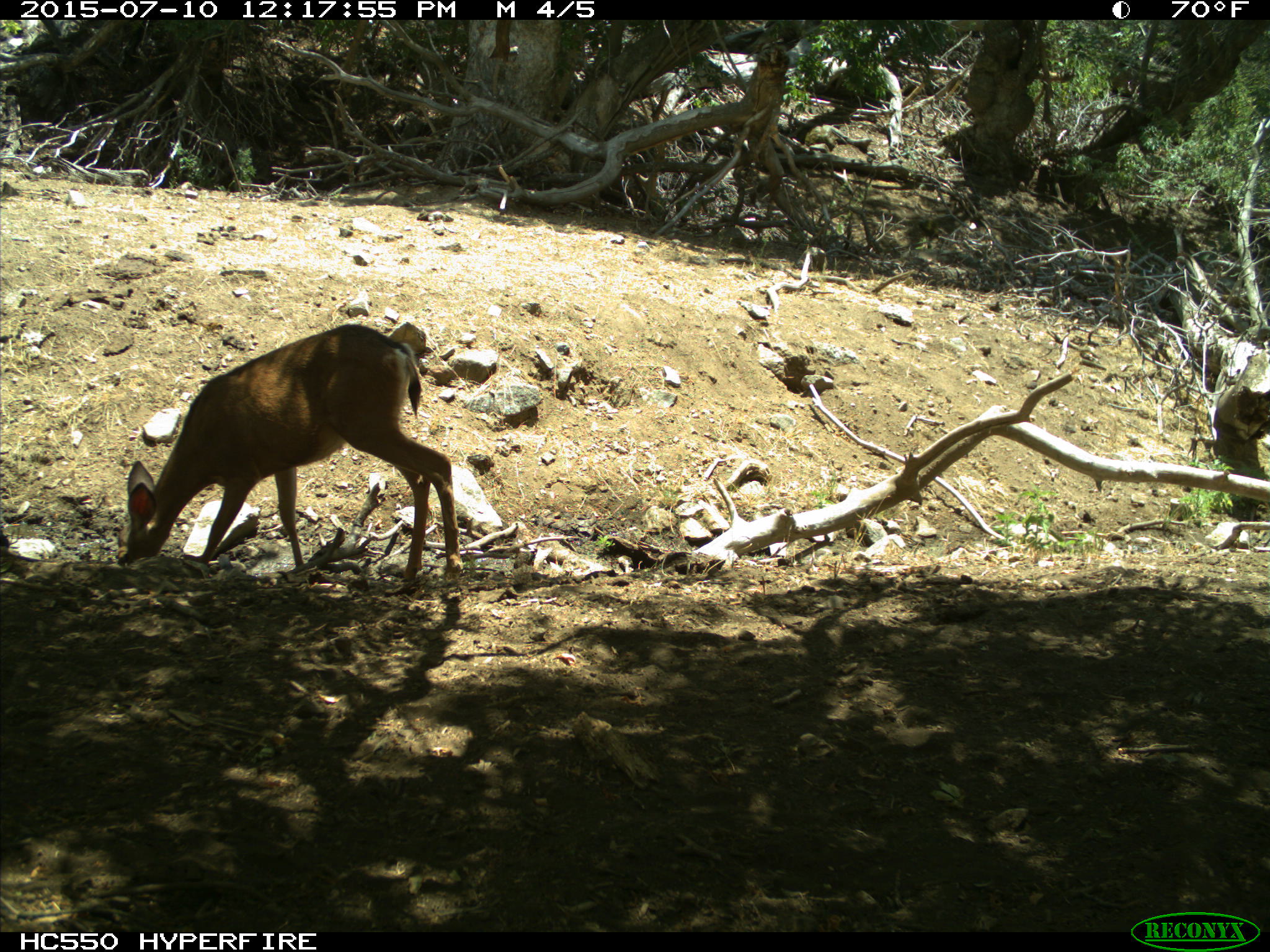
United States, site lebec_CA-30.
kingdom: Animalia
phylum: Chordata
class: Mammalia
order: Artiodactyla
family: Cervidae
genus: Odocoileus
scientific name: Odocoileus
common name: deer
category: unidentified deer